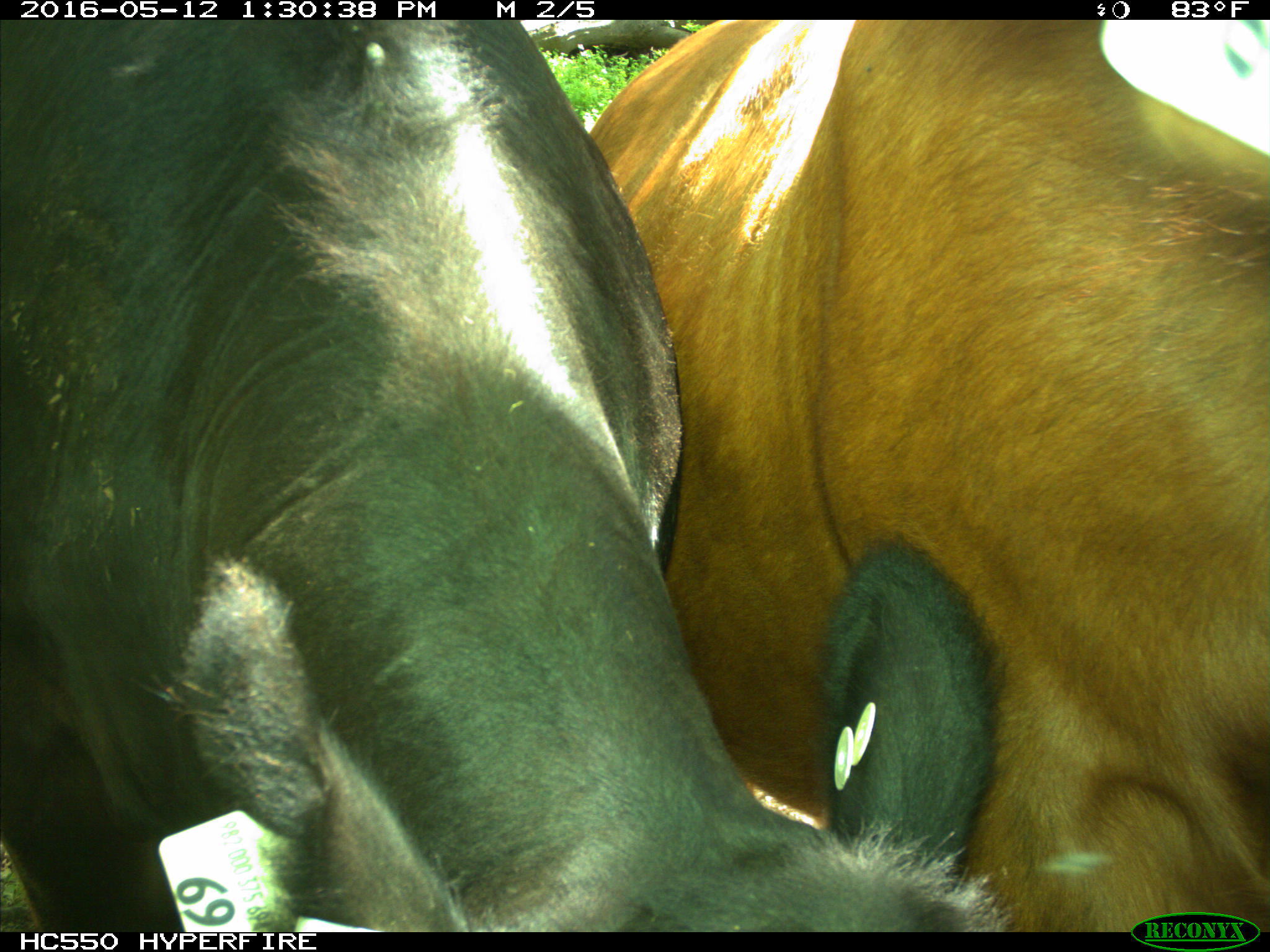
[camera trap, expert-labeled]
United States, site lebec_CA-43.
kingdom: Animalia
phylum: Chordata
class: Mammalia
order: Artiodactyla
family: Bovidae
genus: Bos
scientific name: Bos taurus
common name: domestic cow